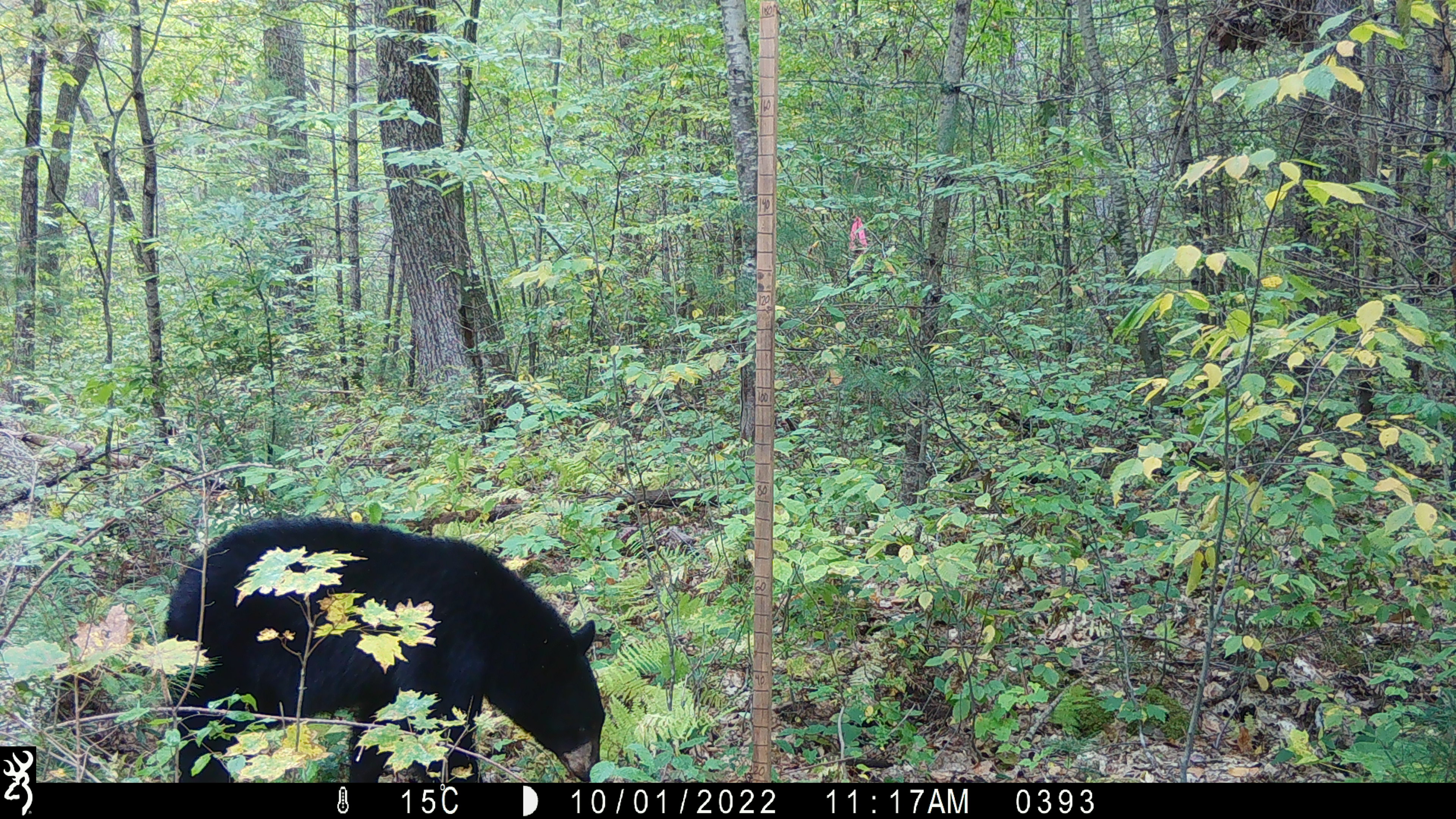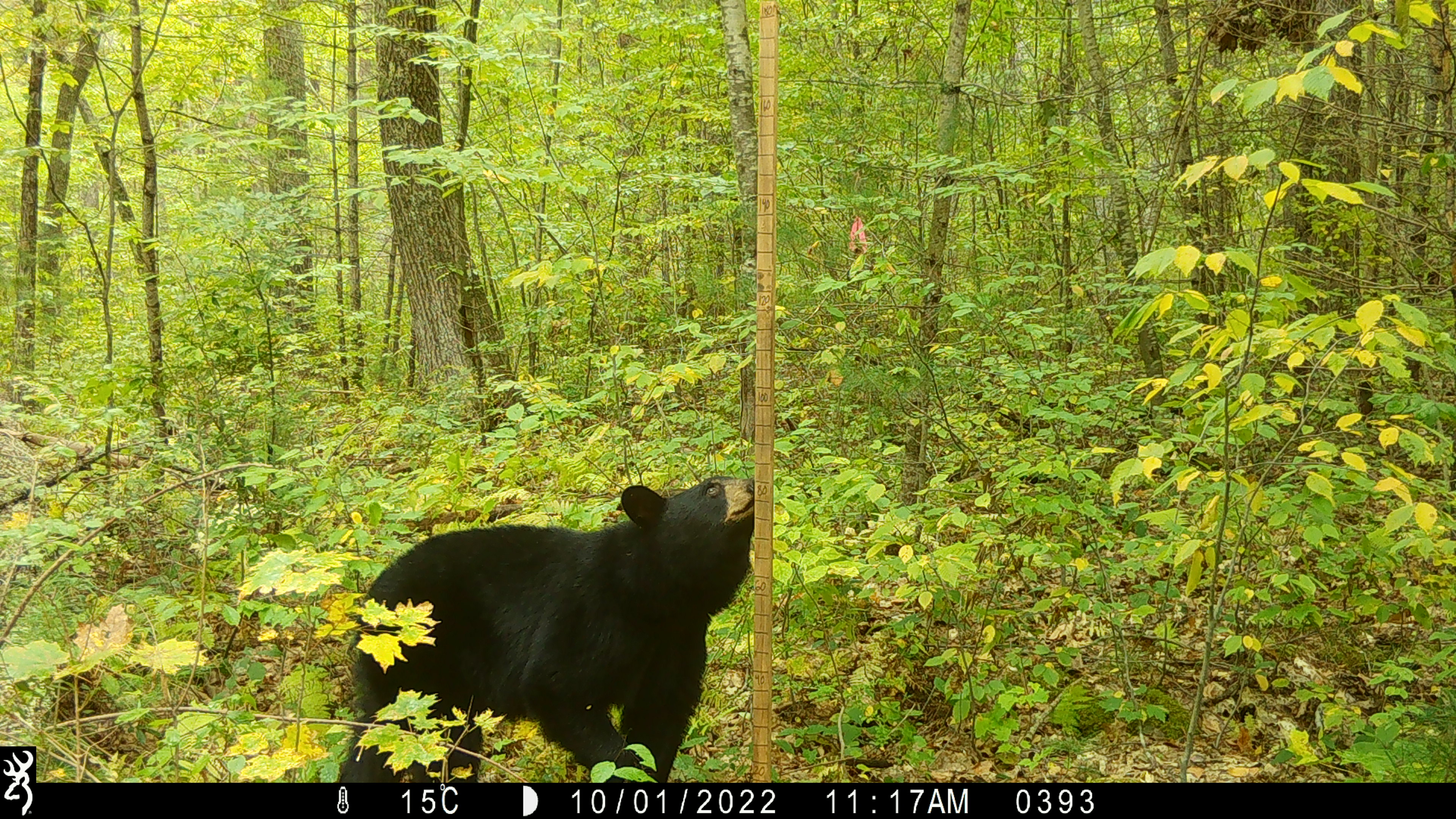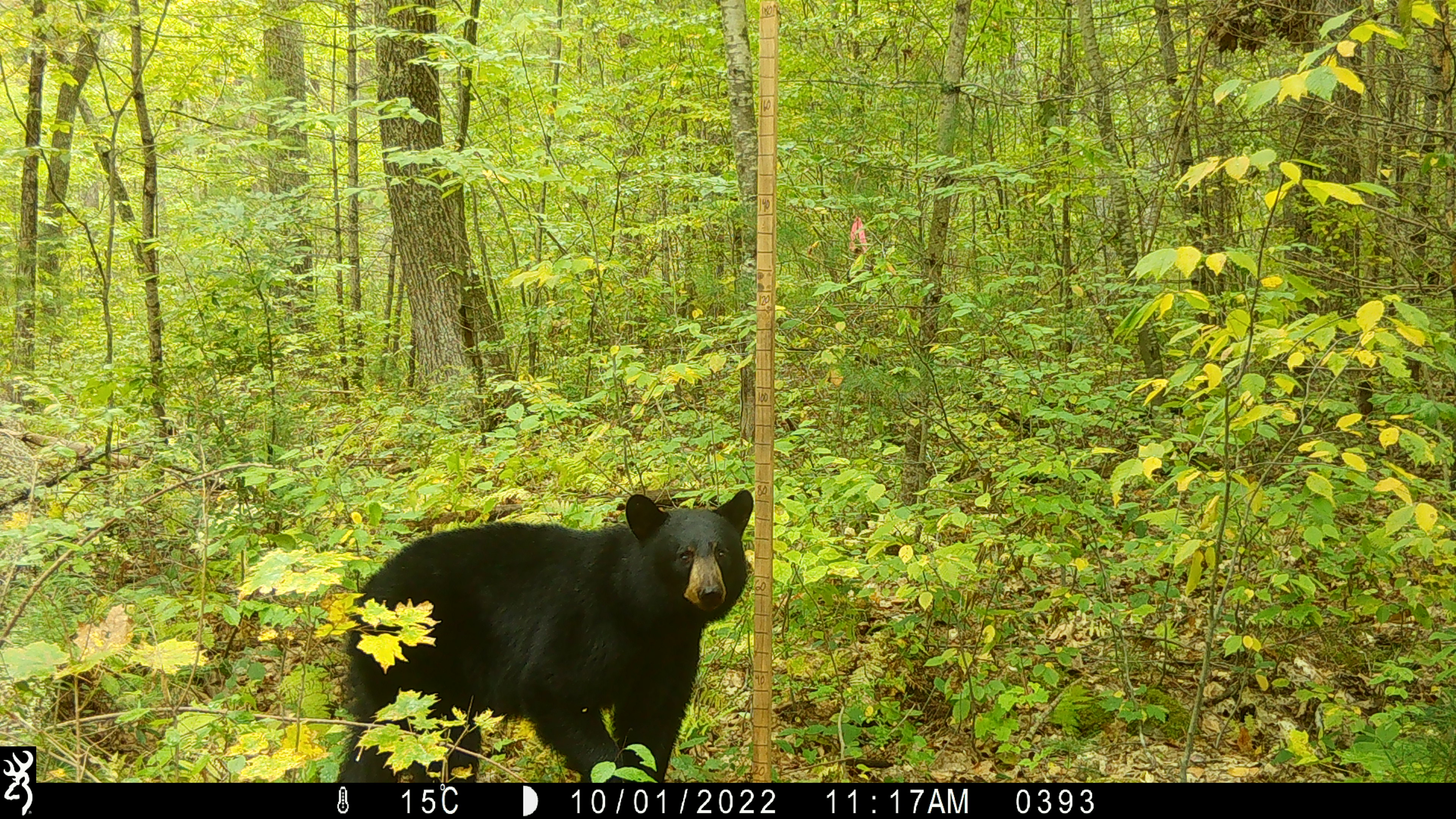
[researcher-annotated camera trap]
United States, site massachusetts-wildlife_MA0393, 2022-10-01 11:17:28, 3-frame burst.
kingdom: Animalia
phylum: Chordata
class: Mammalia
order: Carnivora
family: Ursidae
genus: Ursus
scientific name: Ursus americanus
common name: black bear